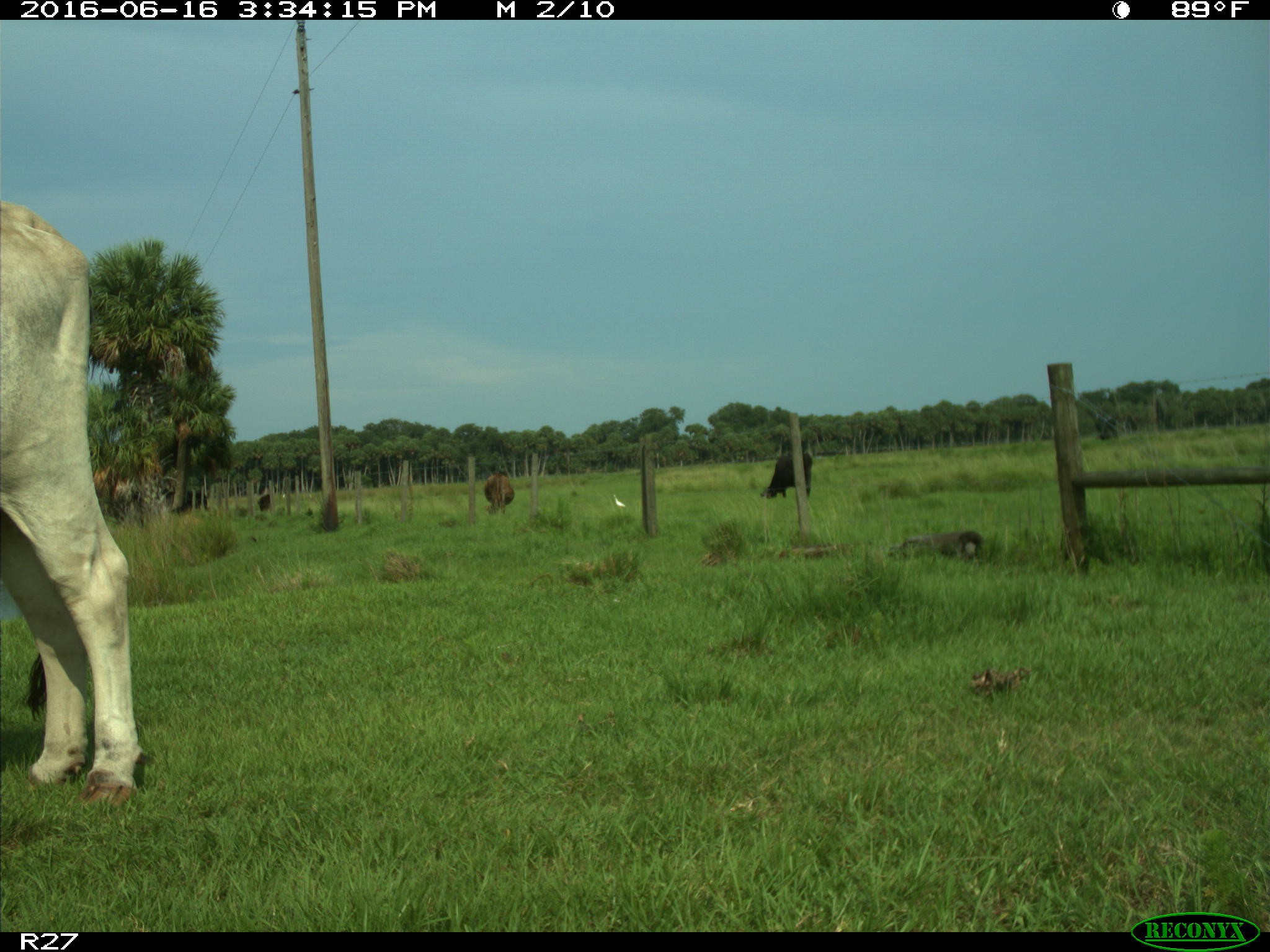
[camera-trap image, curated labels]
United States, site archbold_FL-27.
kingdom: Animalia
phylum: Chordata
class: Mammalia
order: Artiodactyla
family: Bovidae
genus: Bos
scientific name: Bos taurus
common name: domestic cow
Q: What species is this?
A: Bos taurus (domestic cow).